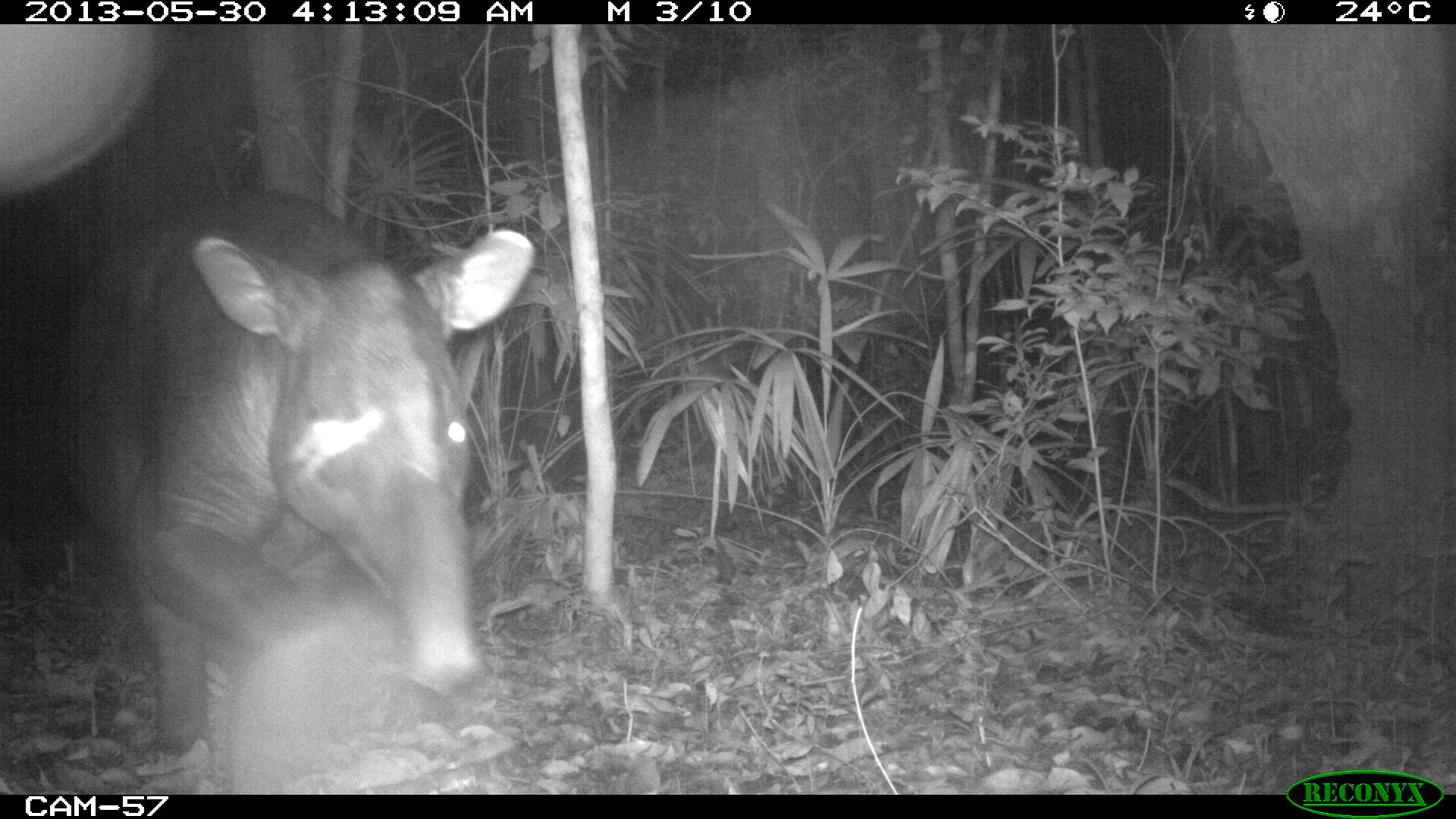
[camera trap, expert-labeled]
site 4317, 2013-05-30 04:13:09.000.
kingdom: Animalia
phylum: Chordata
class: Mammalia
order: Perissodactyla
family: Tapiridae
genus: Tapirus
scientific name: Tapirus bairdii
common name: baird's tapir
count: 1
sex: male